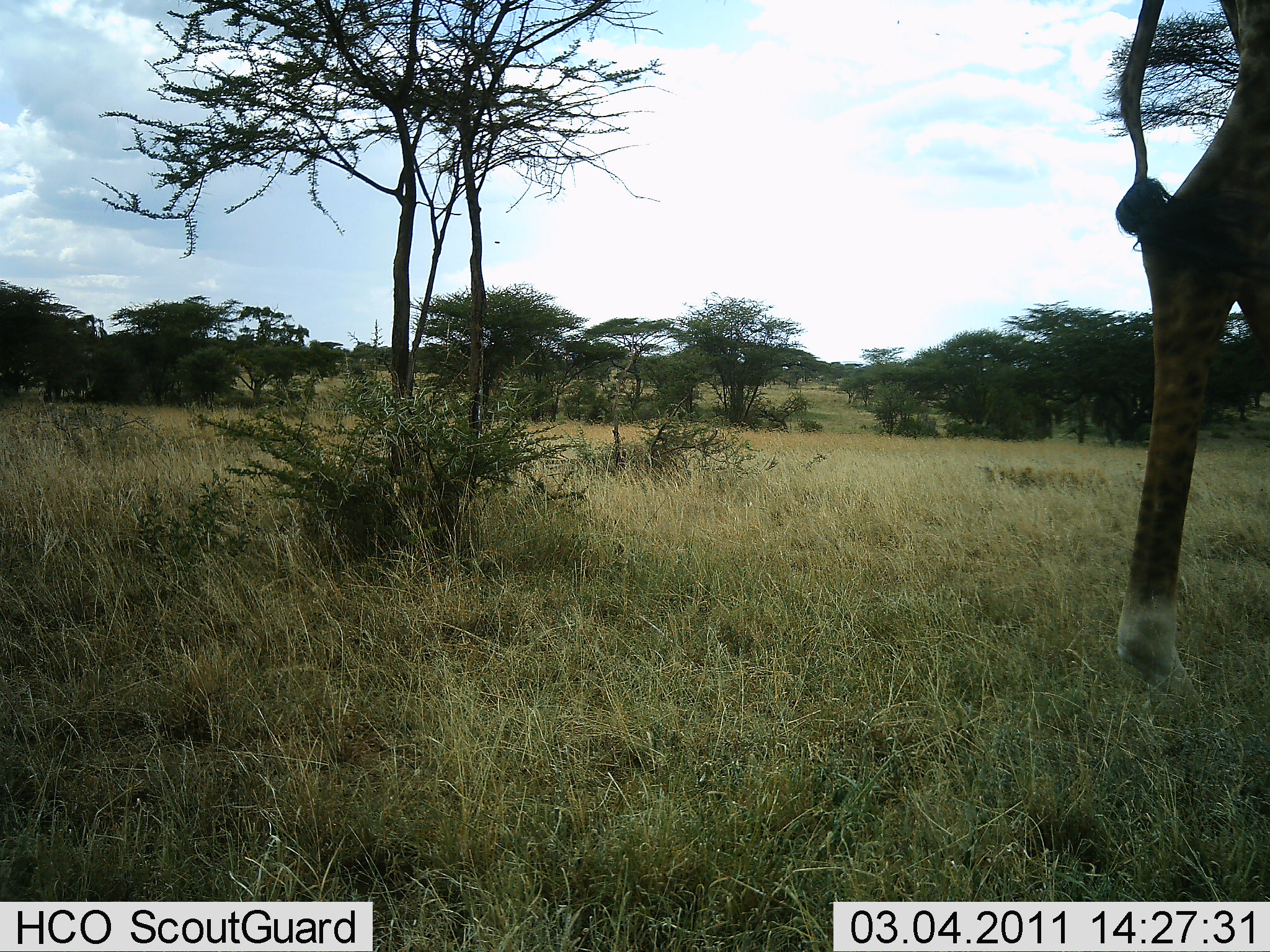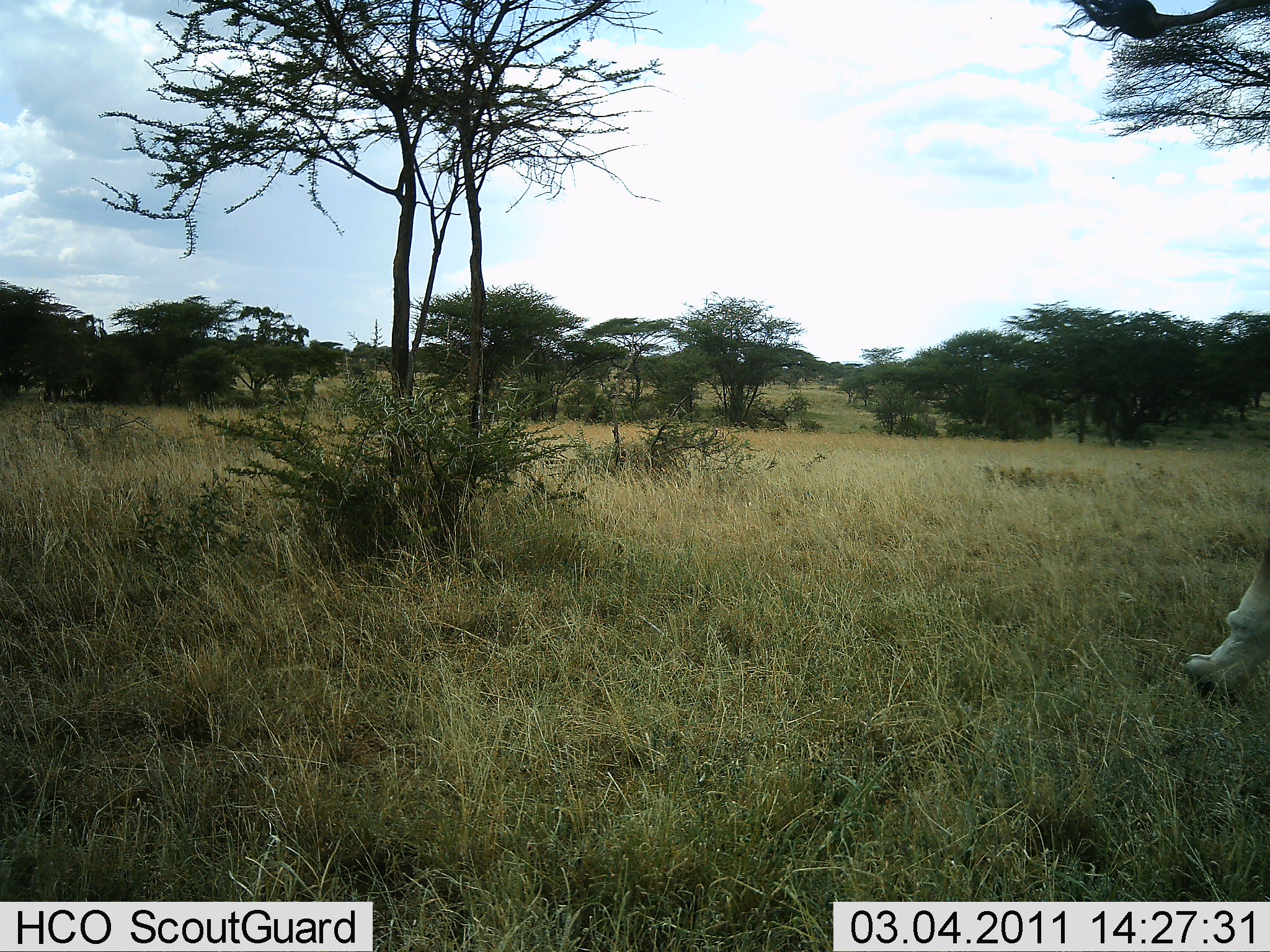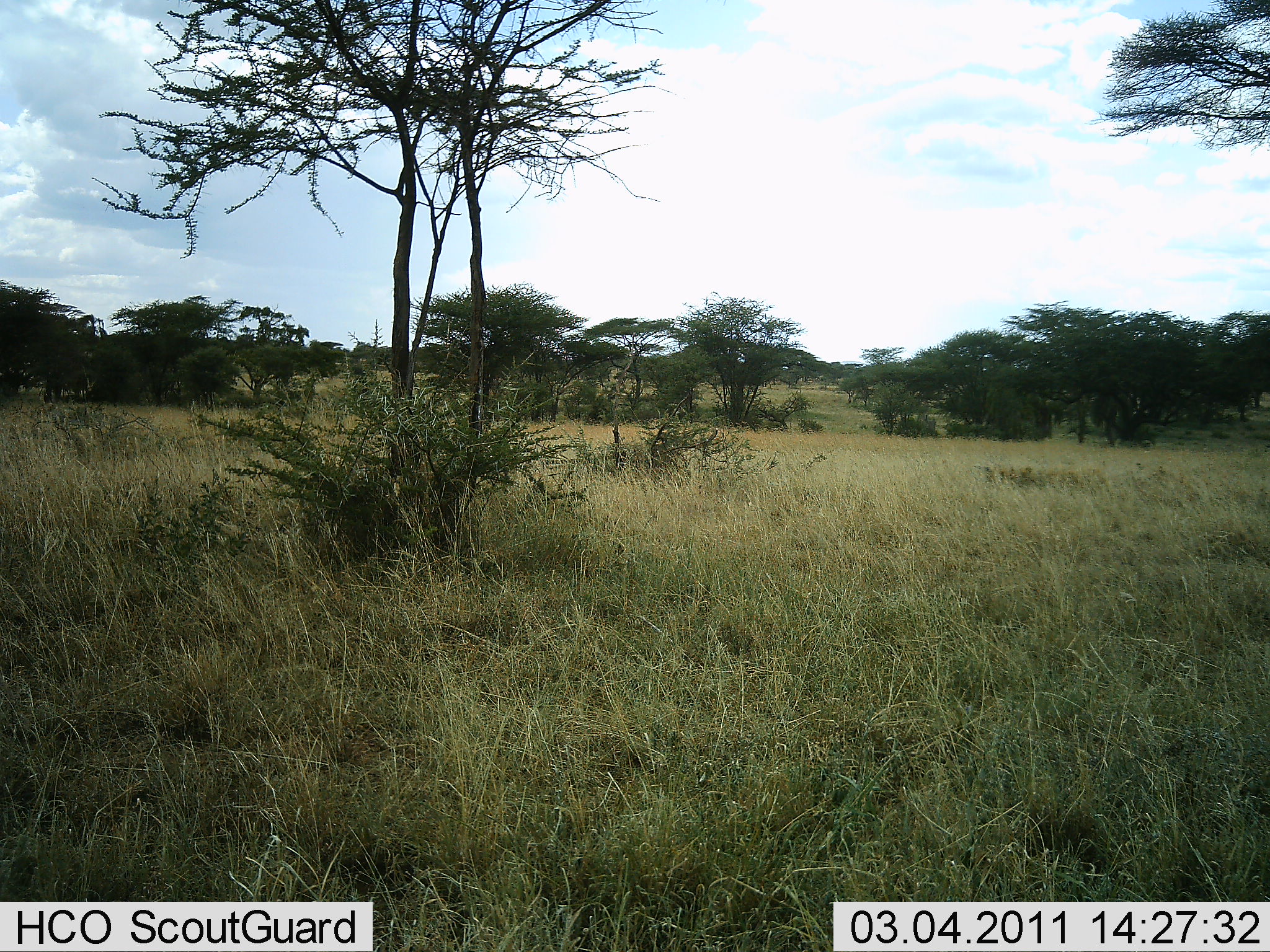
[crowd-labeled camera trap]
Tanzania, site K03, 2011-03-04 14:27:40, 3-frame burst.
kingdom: Animalia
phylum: Chordata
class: Mammalia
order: Artiodactyla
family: Giraffidae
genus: Giraffa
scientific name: Giraffa camelopardalis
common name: giraffe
Giraffe (Giraffa camelopardalis), count 1. Behavior (volunteer vote fractions): standing 30%, resting 0%, moving 80%, interacting 0%. Young present (vote fraction): 0%. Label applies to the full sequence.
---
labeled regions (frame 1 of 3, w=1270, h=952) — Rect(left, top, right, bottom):
animal: Rect(1115, 0, 1270, 722)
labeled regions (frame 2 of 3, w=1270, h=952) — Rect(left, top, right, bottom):
animal: Rect(1179, 541, 1270, 730)